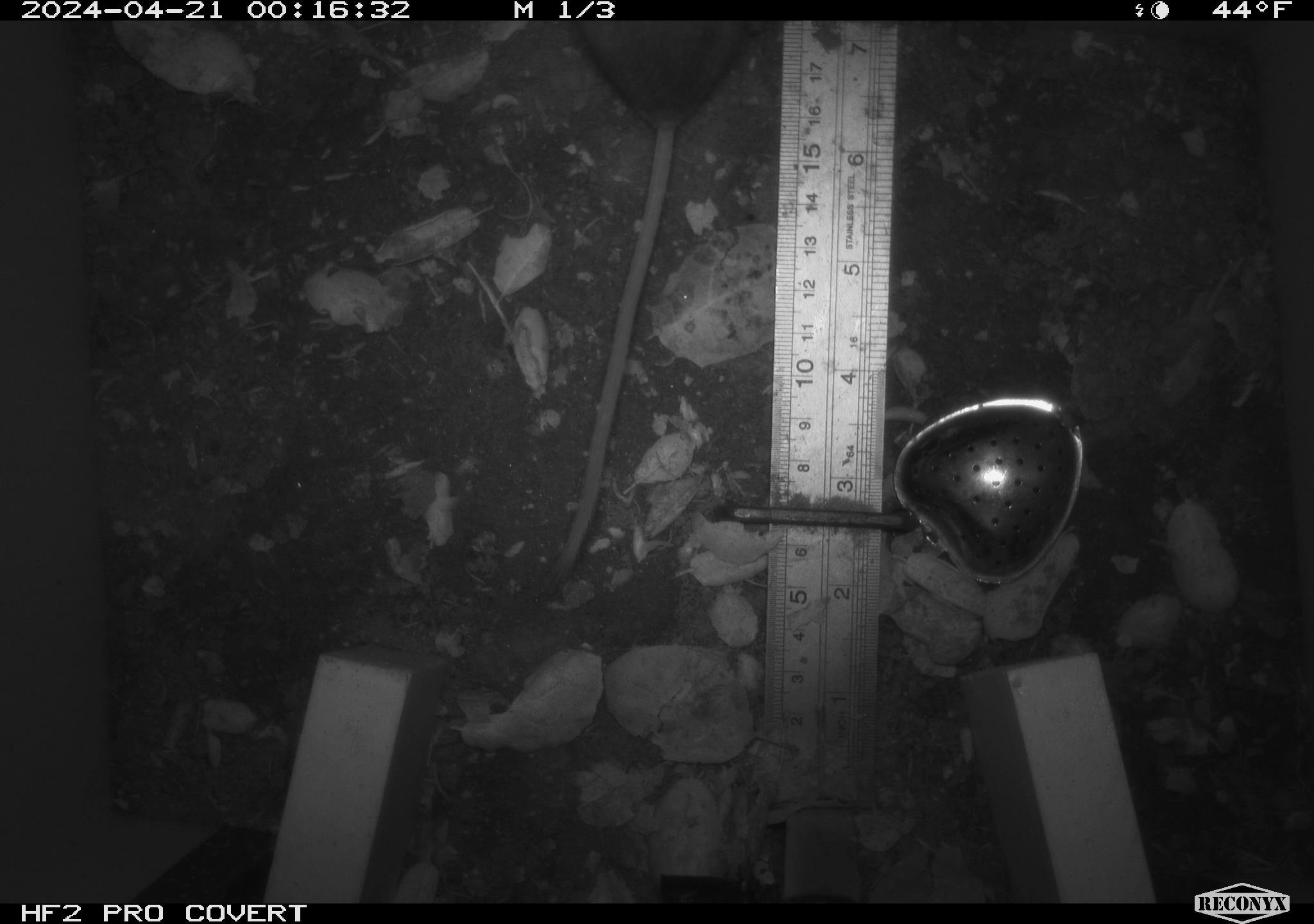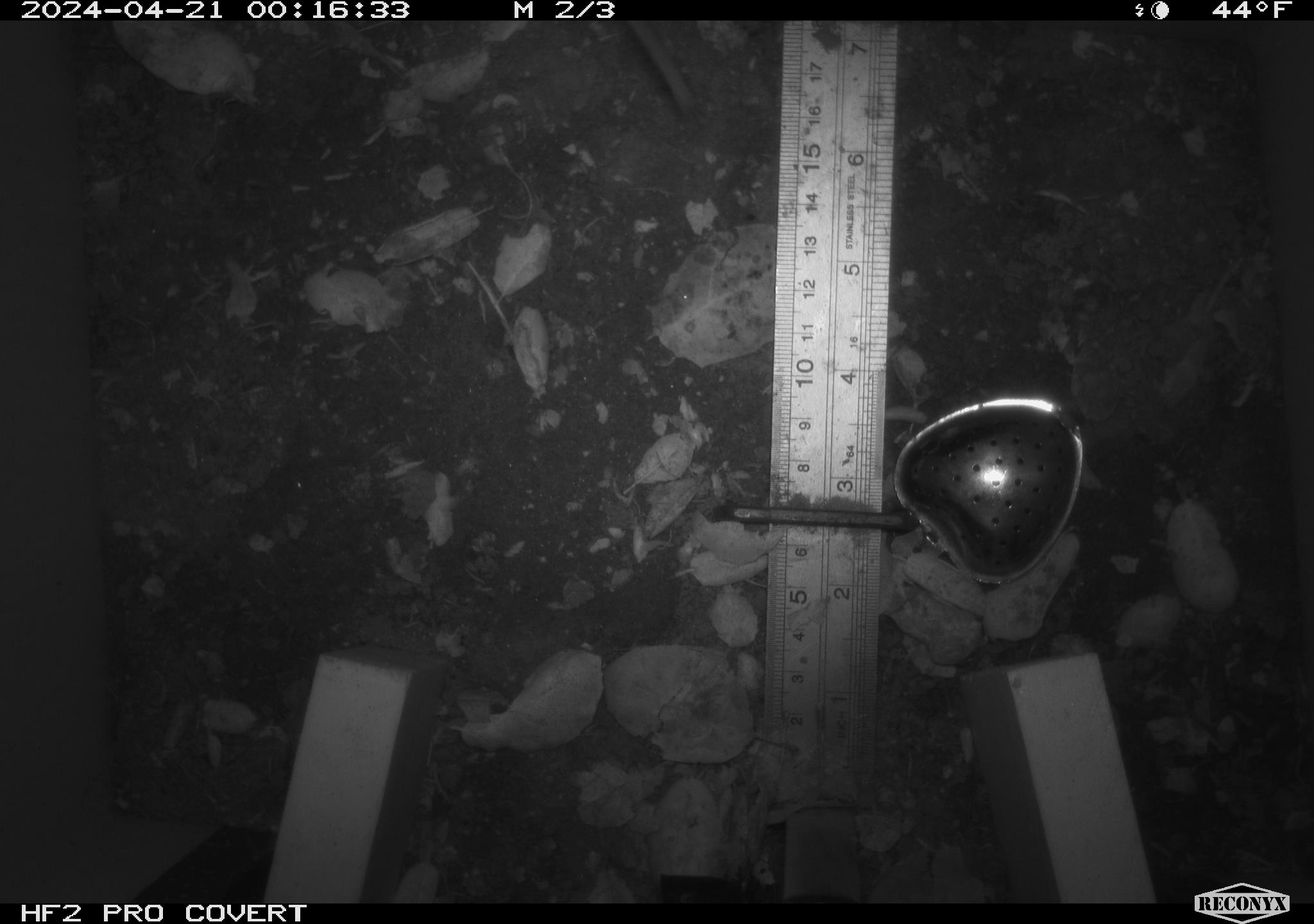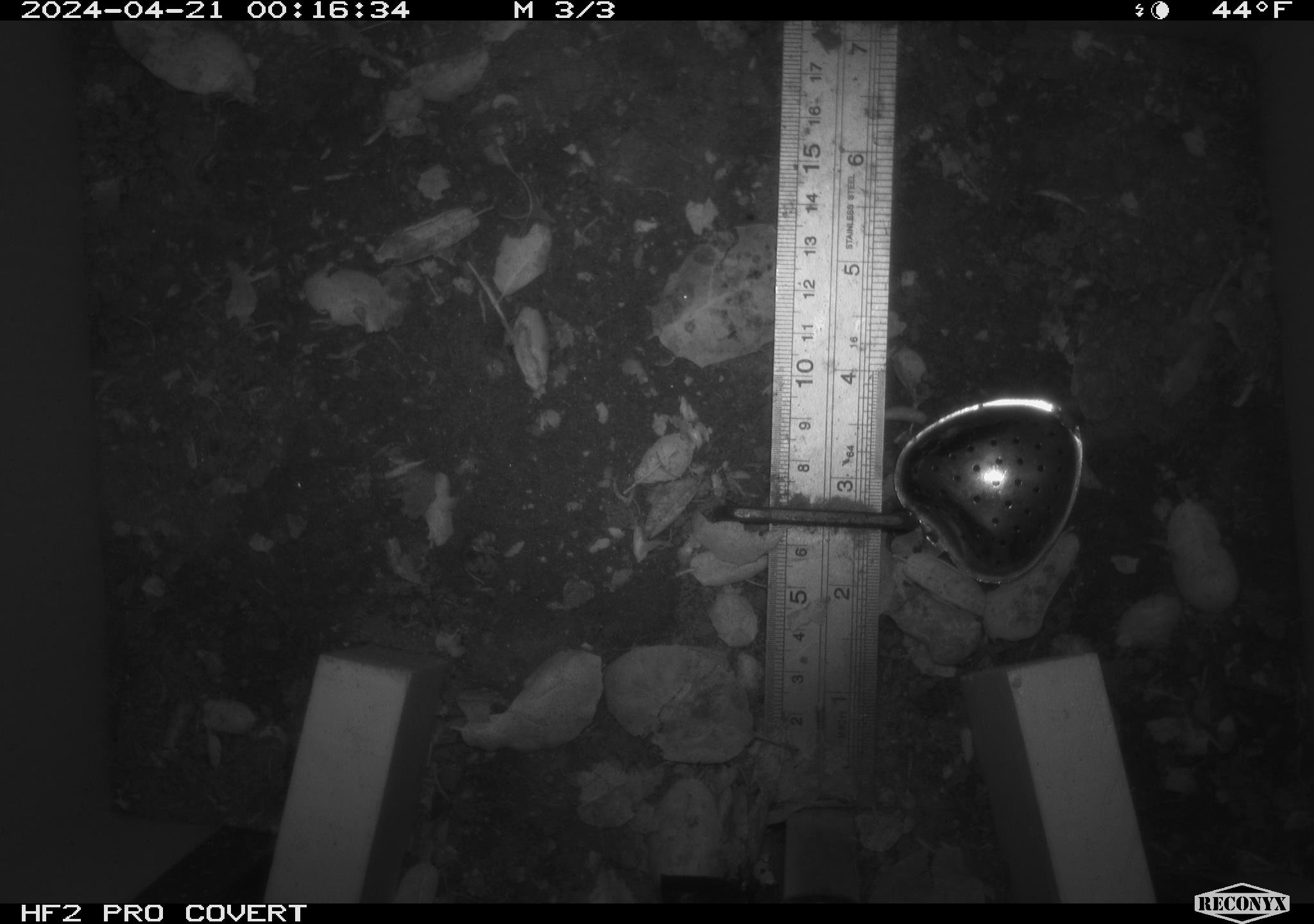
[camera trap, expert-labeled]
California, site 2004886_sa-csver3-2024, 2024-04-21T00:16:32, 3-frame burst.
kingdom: Animalia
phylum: Chordata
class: Mammalia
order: Rodentia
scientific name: Rodentia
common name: rodent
Rodent (Rodentia).